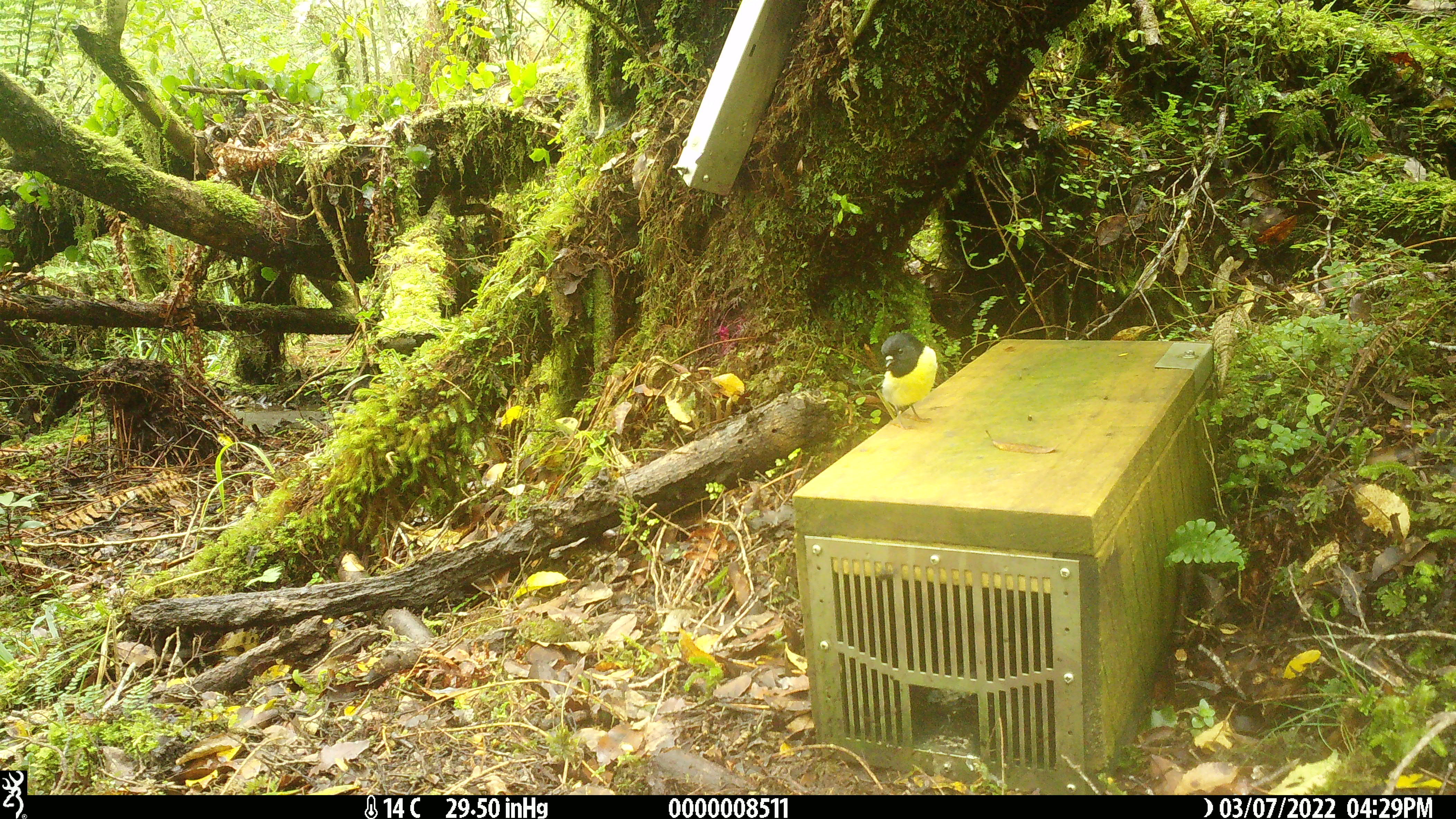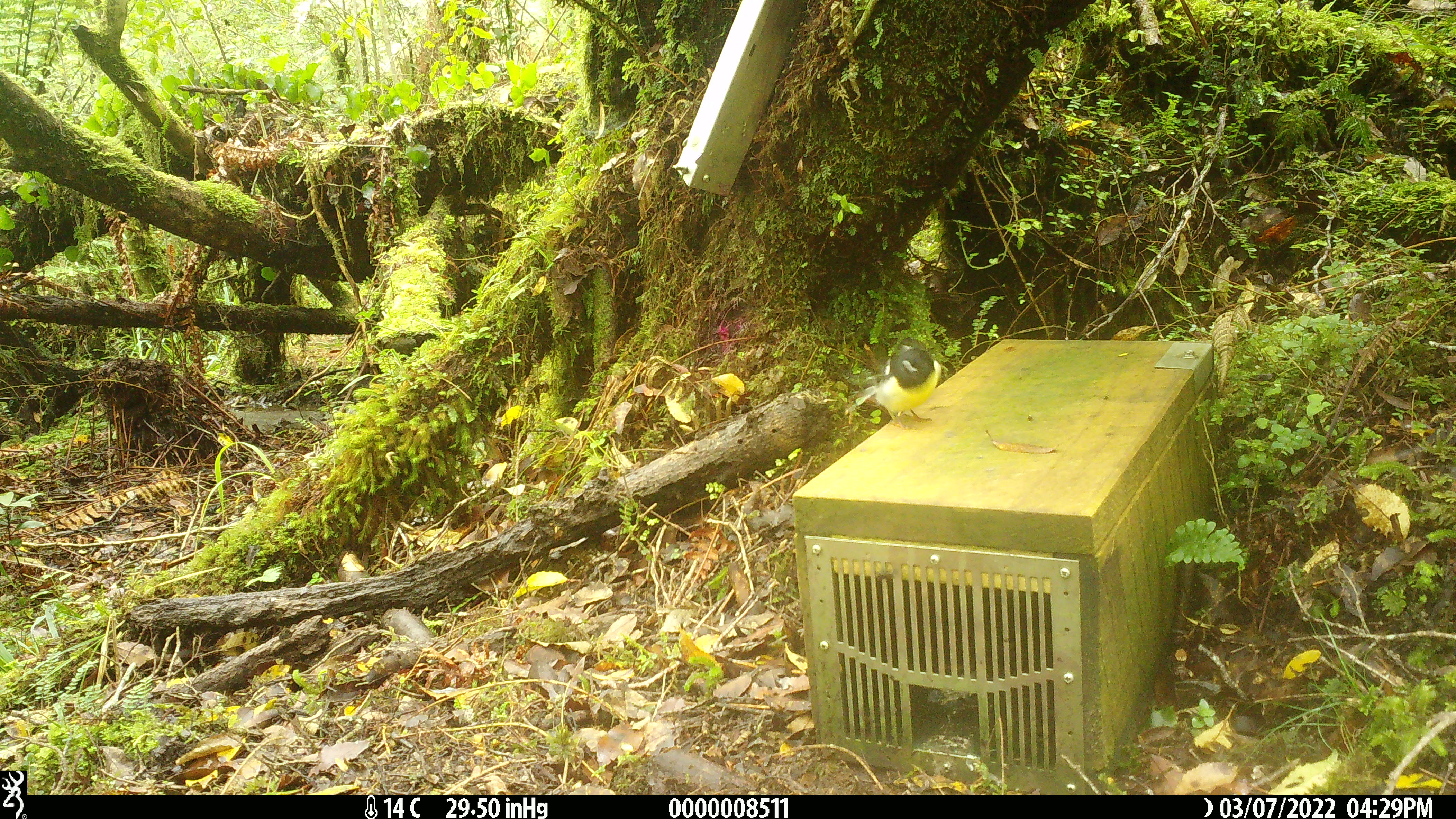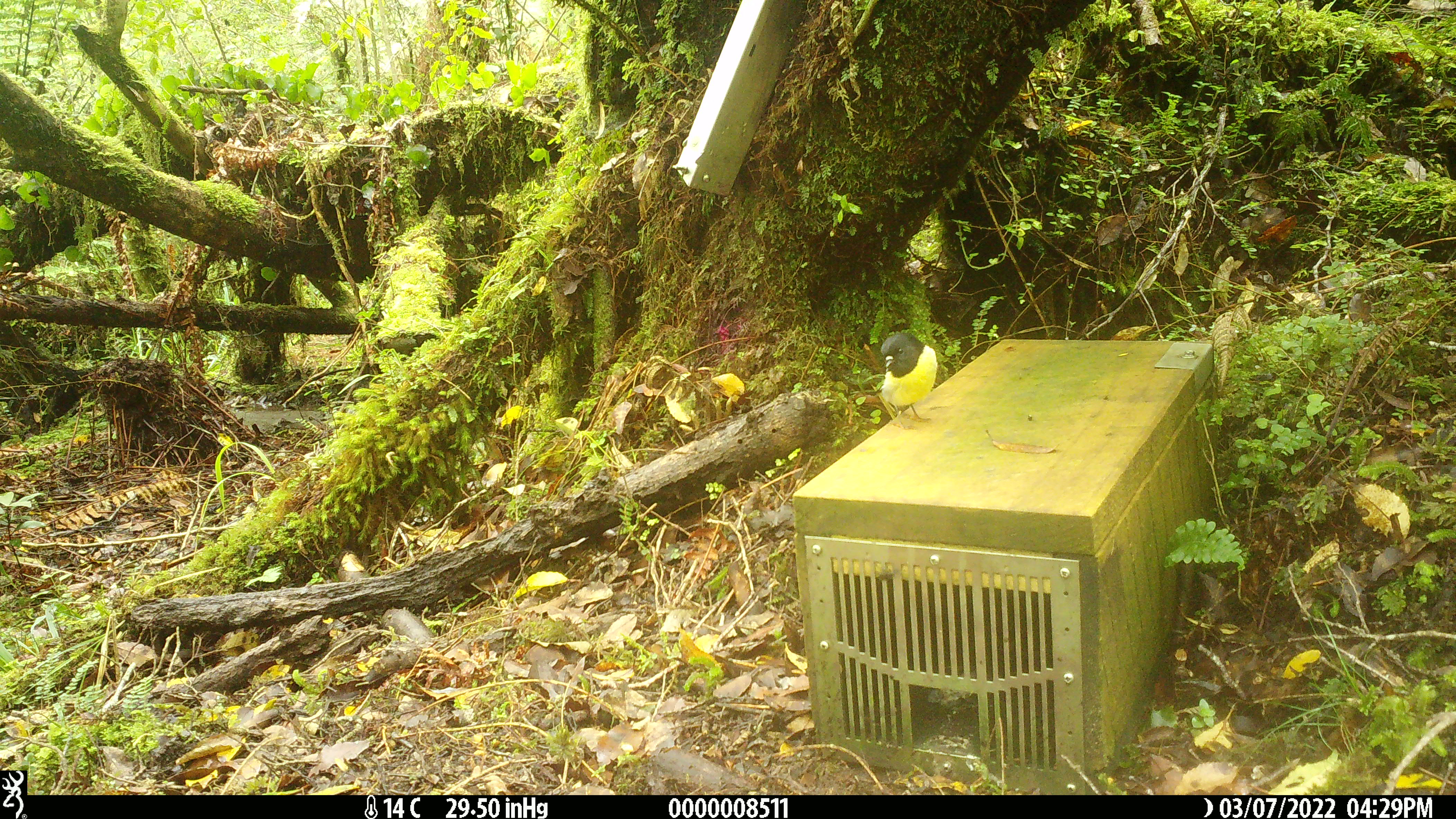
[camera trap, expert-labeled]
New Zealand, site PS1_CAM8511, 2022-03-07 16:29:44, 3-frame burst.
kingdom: Animalia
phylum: Chordata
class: Aves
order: Passeriformes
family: Petroicidae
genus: Petroica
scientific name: Petroica macrocephala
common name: tomtit